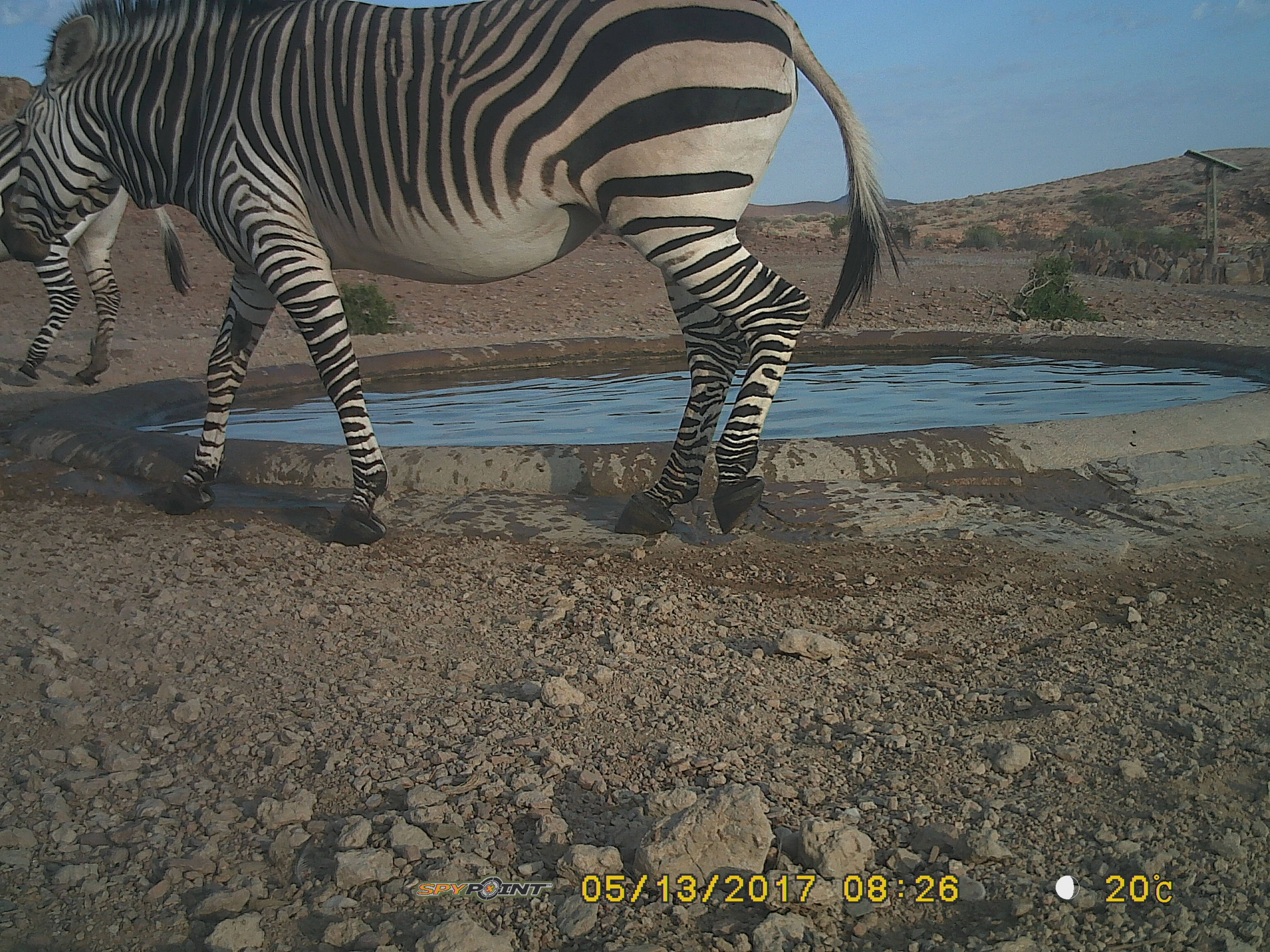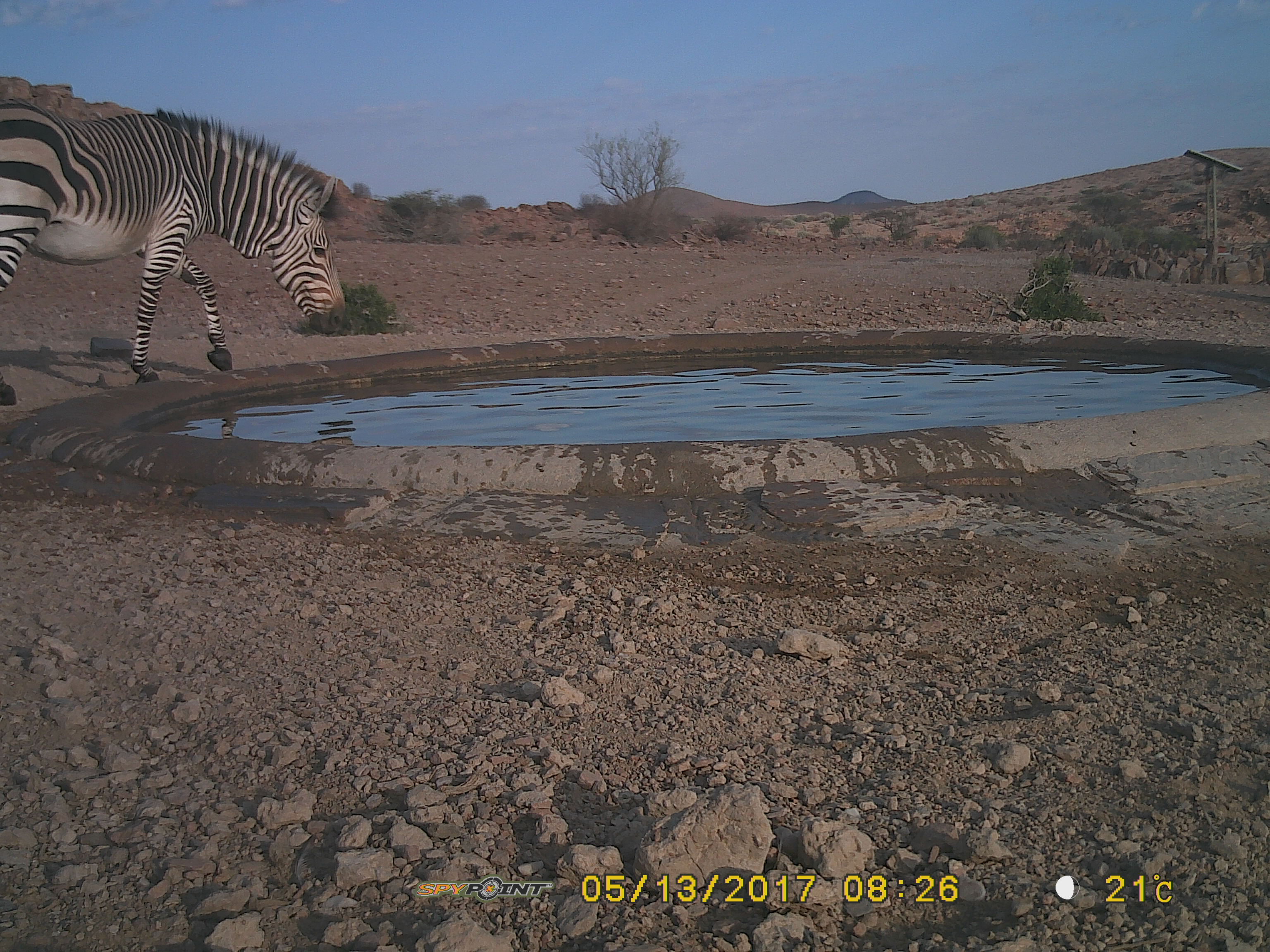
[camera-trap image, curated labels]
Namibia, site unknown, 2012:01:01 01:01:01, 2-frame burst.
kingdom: Animalia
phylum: Chordata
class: Mammalia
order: Perissodactyla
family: Equidae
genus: Equus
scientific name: Equus zebra hartmannae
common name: hartmann's mountain zebra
Equus zebra hartmannae (hartmann's mountain zebra).